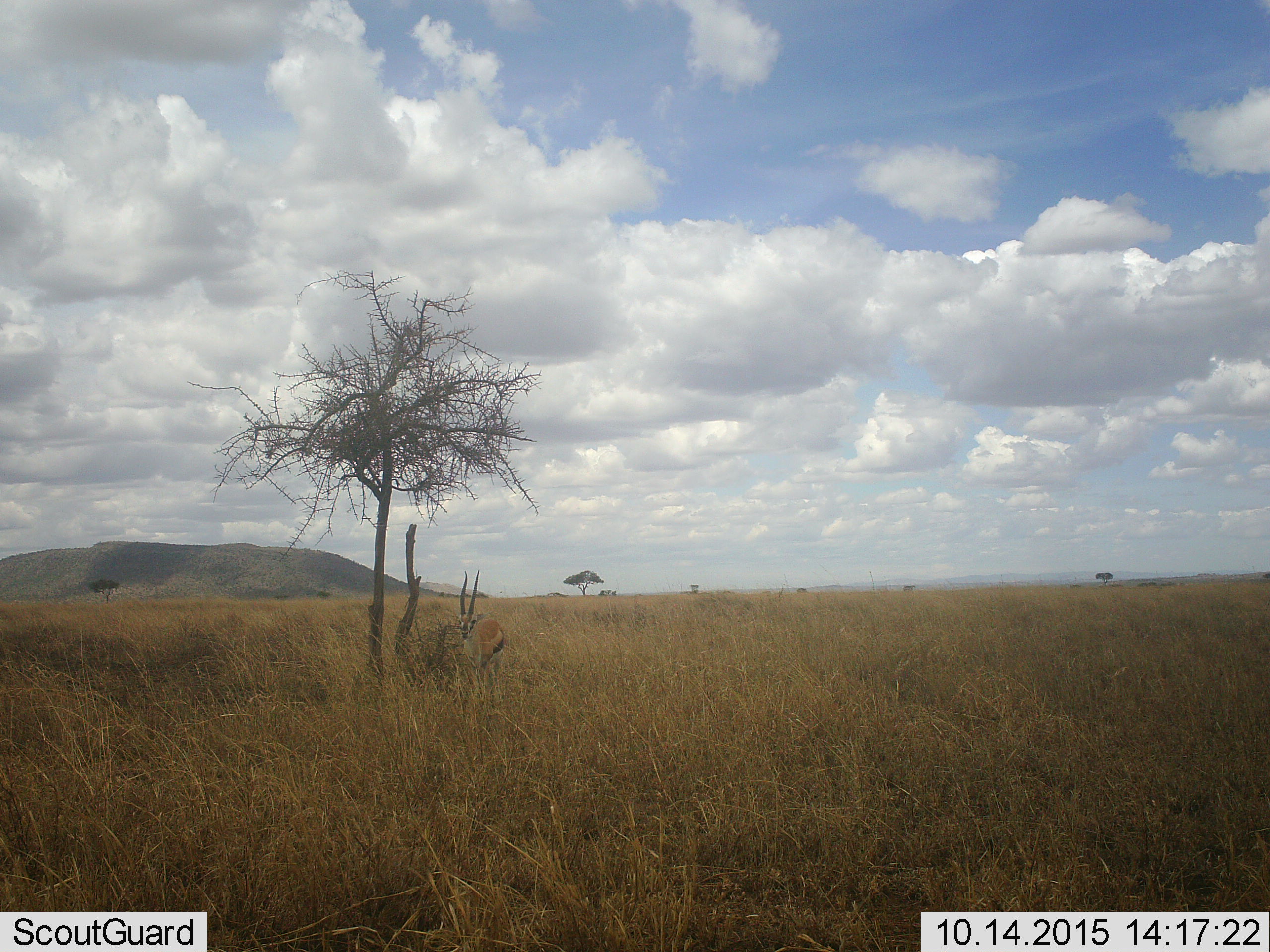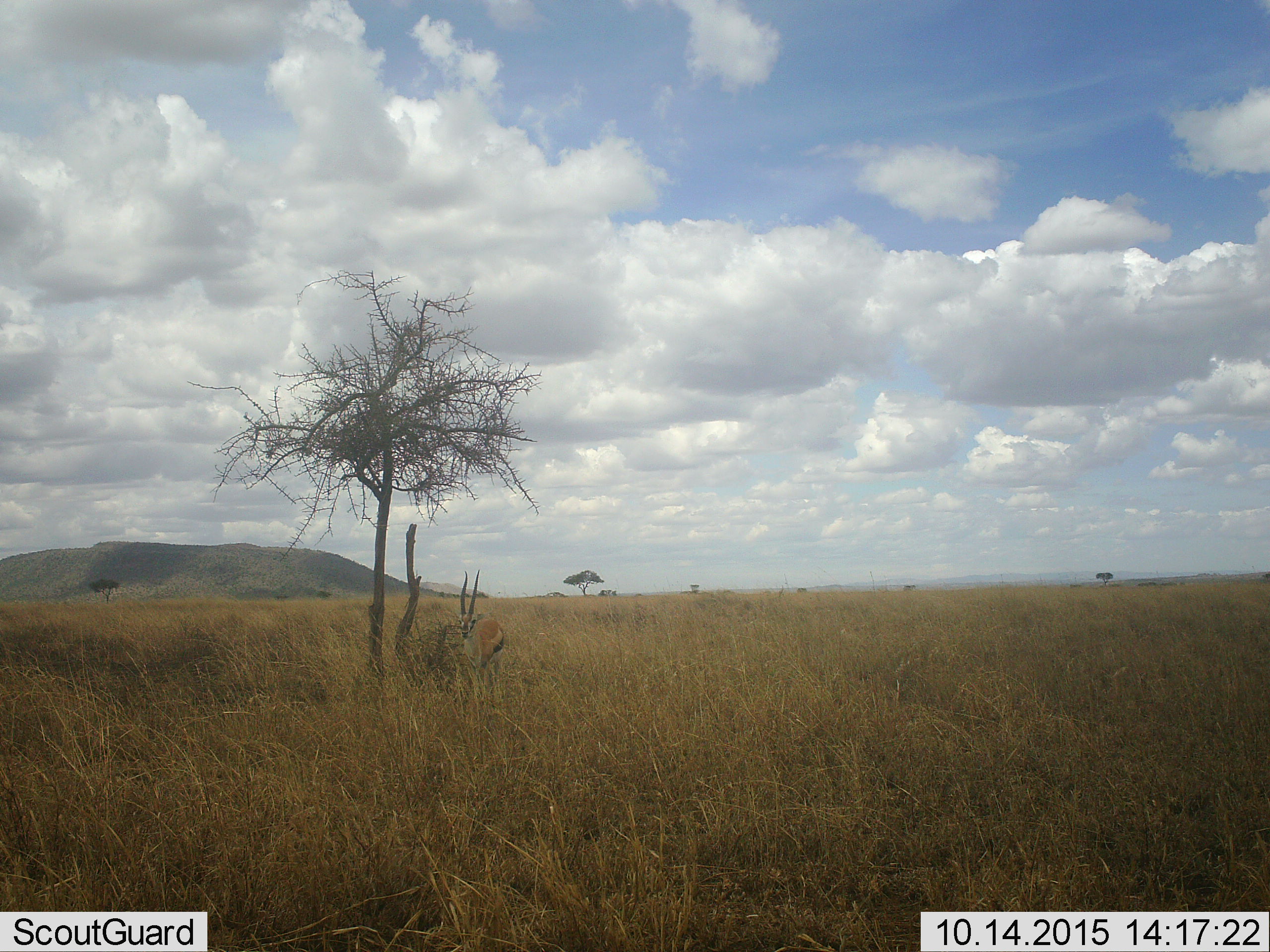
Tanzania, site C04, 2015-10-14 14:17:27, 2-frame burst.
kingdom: Animalia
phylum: Chordata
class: Mammalia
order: Artiodactyla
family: Bovidae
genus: Eudorcas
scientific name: Eudorcas thomsonii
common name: thomson's gazelle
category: gazellethomsons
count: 1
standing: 94%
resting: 6%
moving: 0%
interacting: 0%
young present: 0%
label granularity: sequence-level